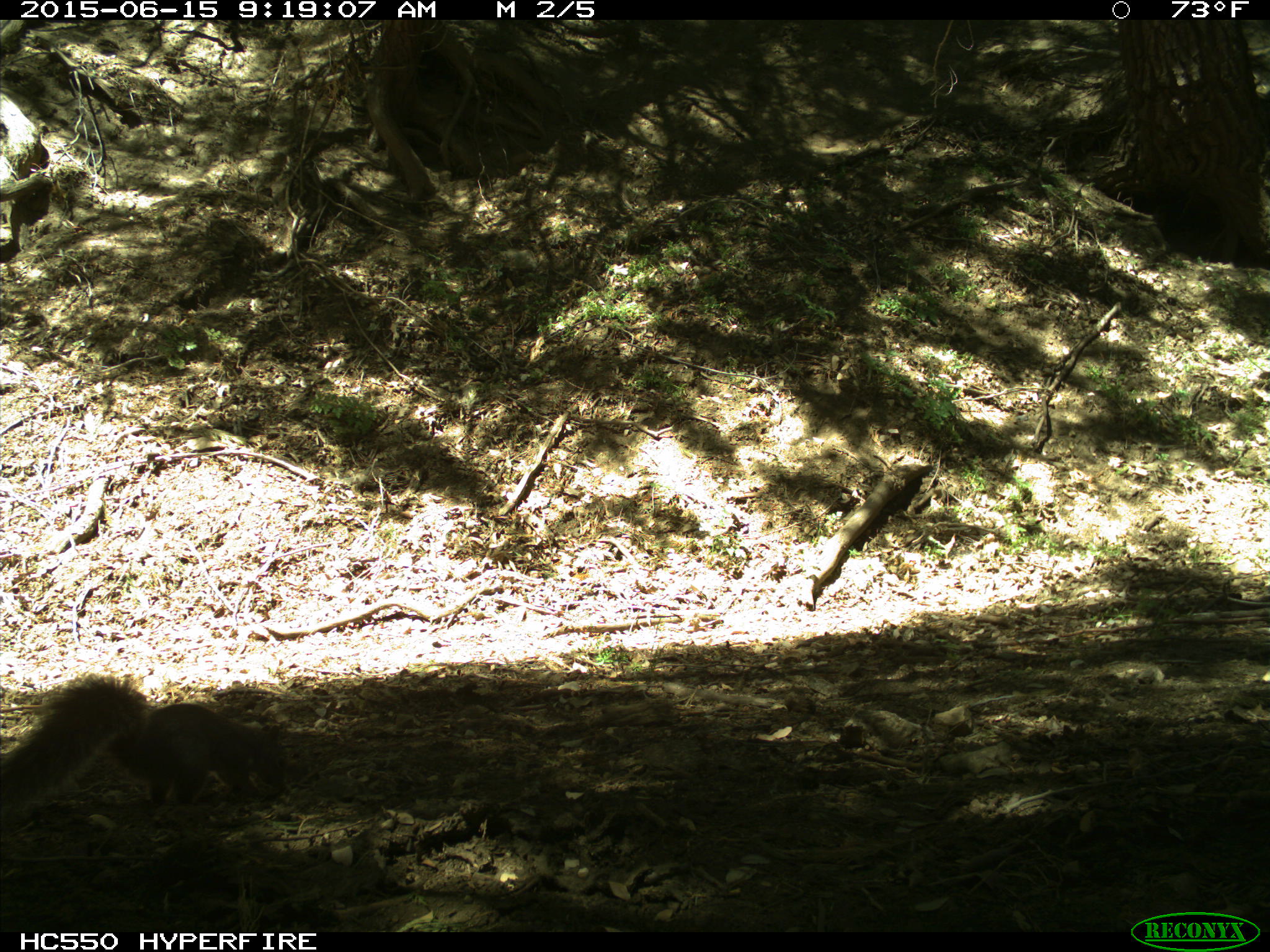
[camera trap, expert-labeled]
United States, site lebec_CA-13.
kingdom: Animalia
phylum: Chordata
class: Mammalia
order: Rodentia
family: Sciuridae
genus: Sciurus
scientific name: Sciurus carolinensis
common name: eastern gray squirrel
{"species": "Sciurus carolinensis (eastern gray squirrel)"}